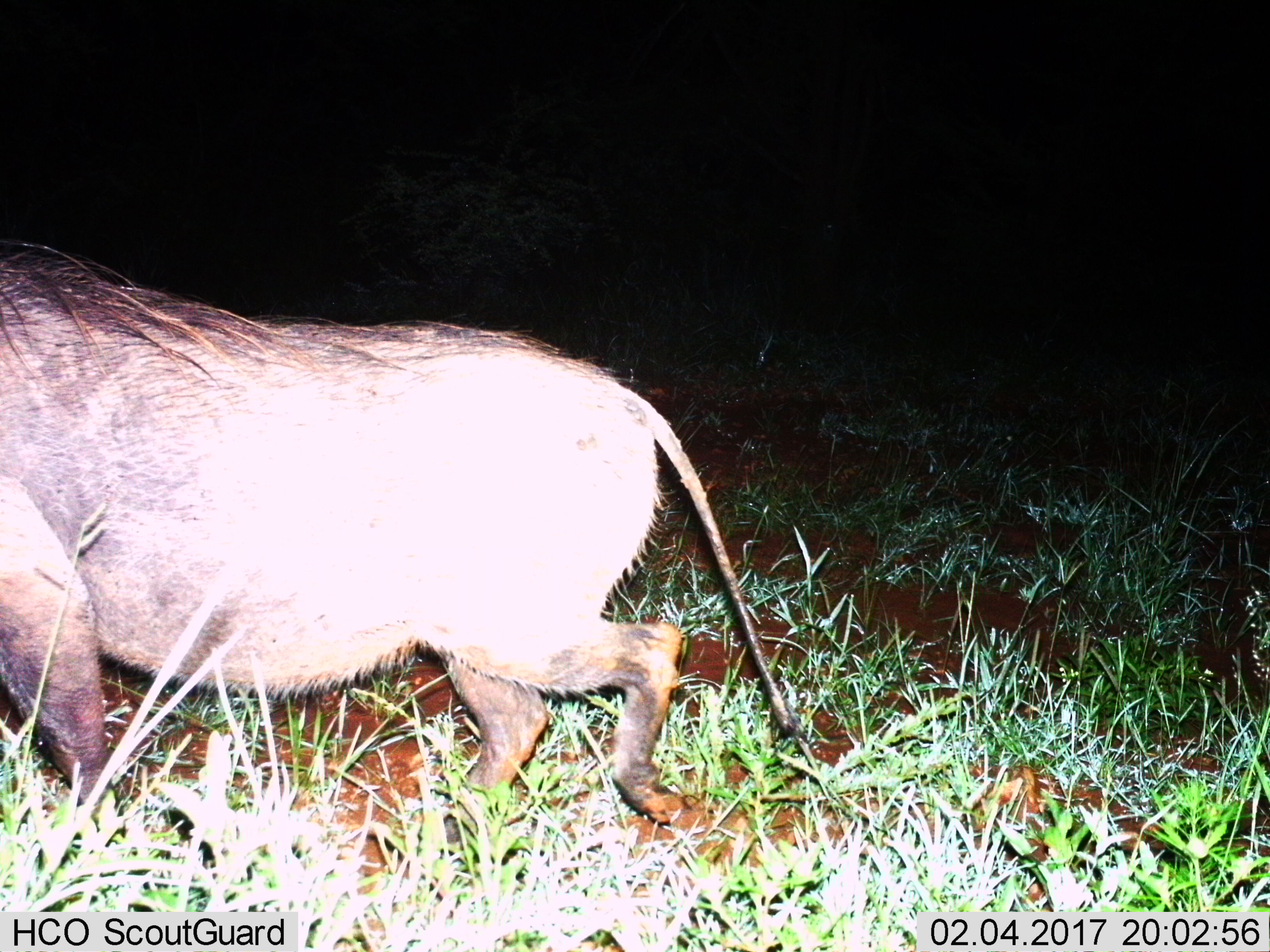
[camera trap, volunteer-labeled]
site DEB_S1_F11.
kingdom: Animalia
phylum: Chordata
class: Mammalia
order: Artiodactyla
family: Suidae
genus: Phacochoerus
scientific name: Phacochoerus africanus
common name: warthog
Warthog (Phacochoerus africanus), count 1. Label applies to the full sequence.